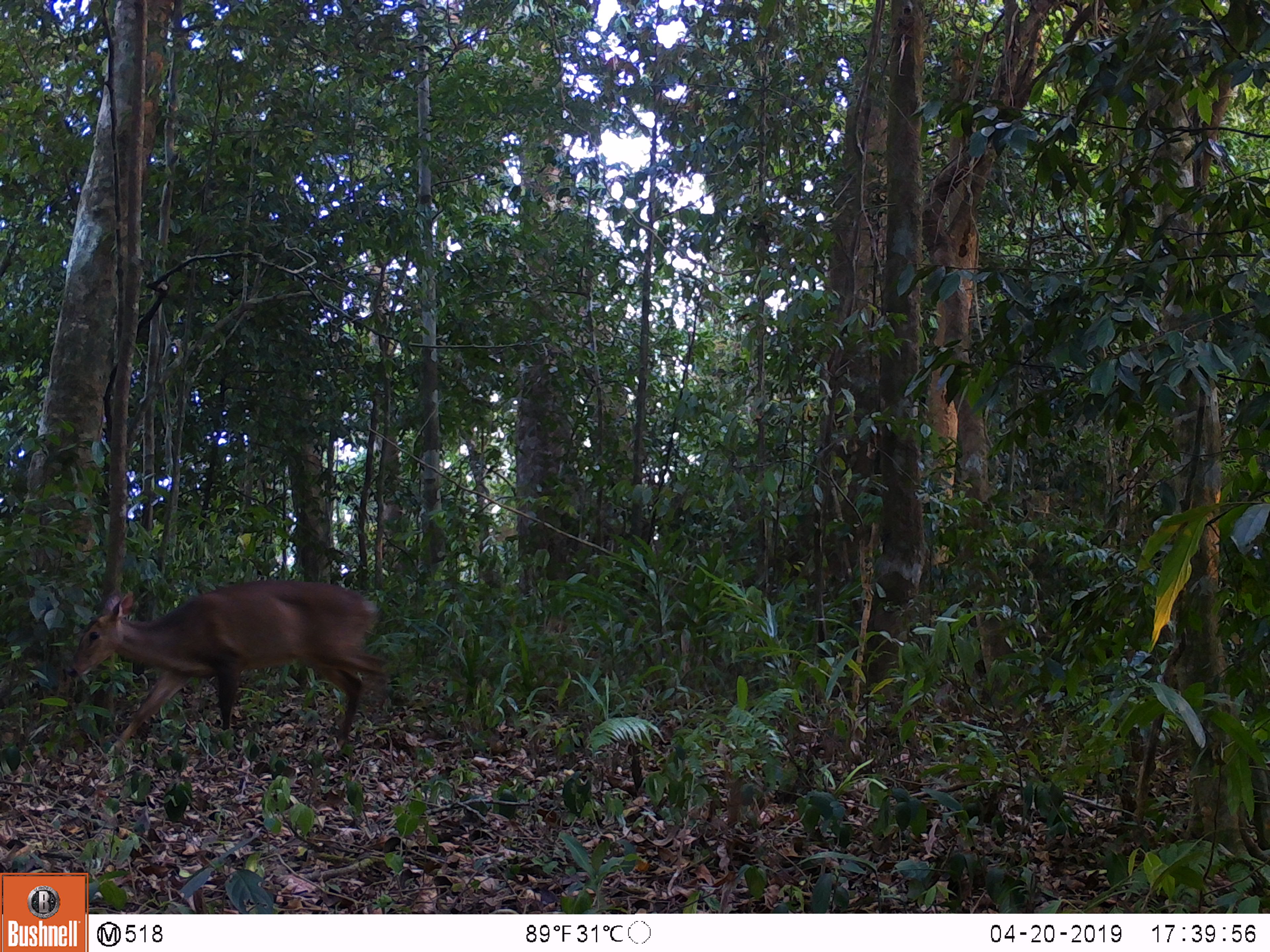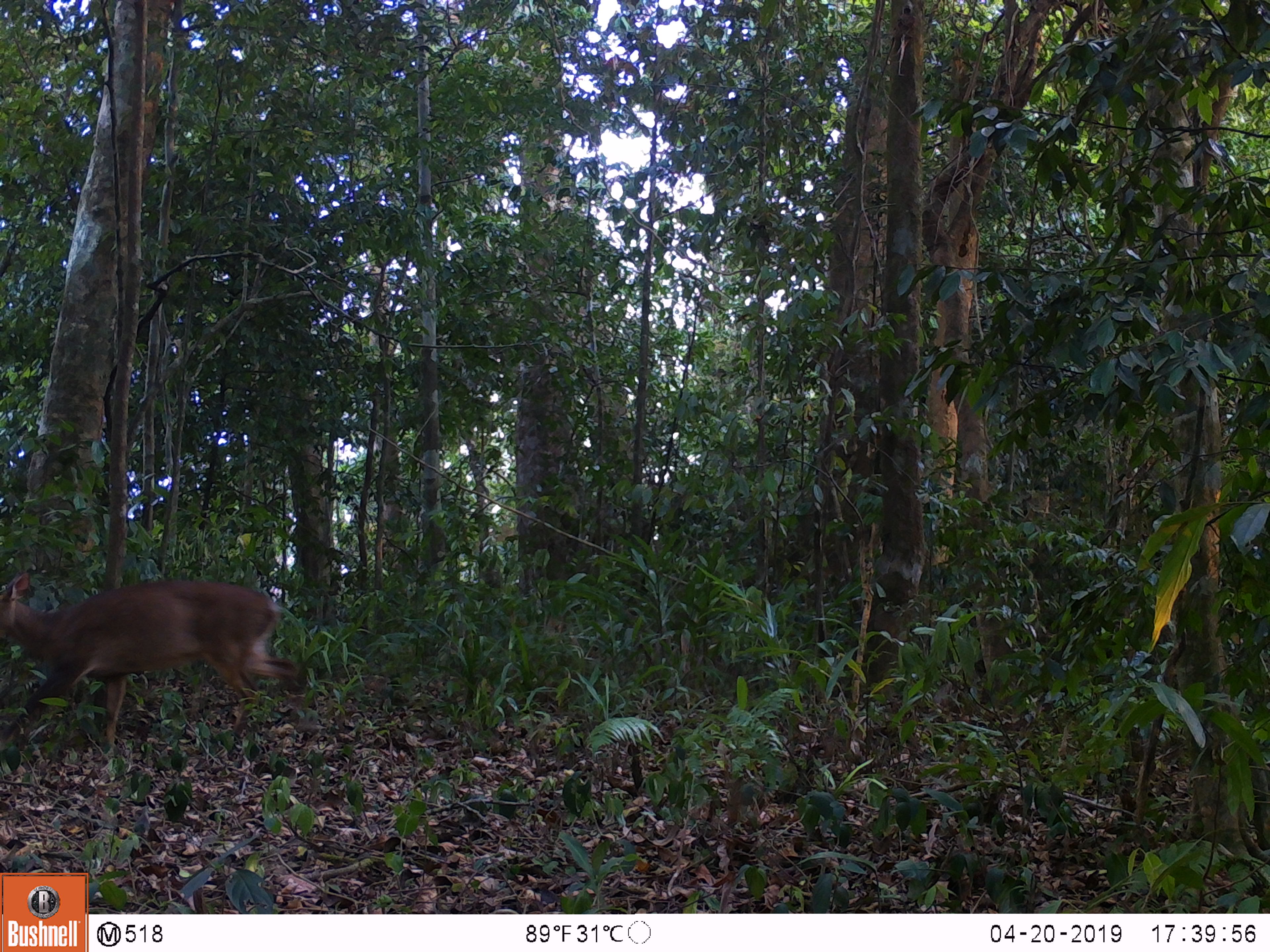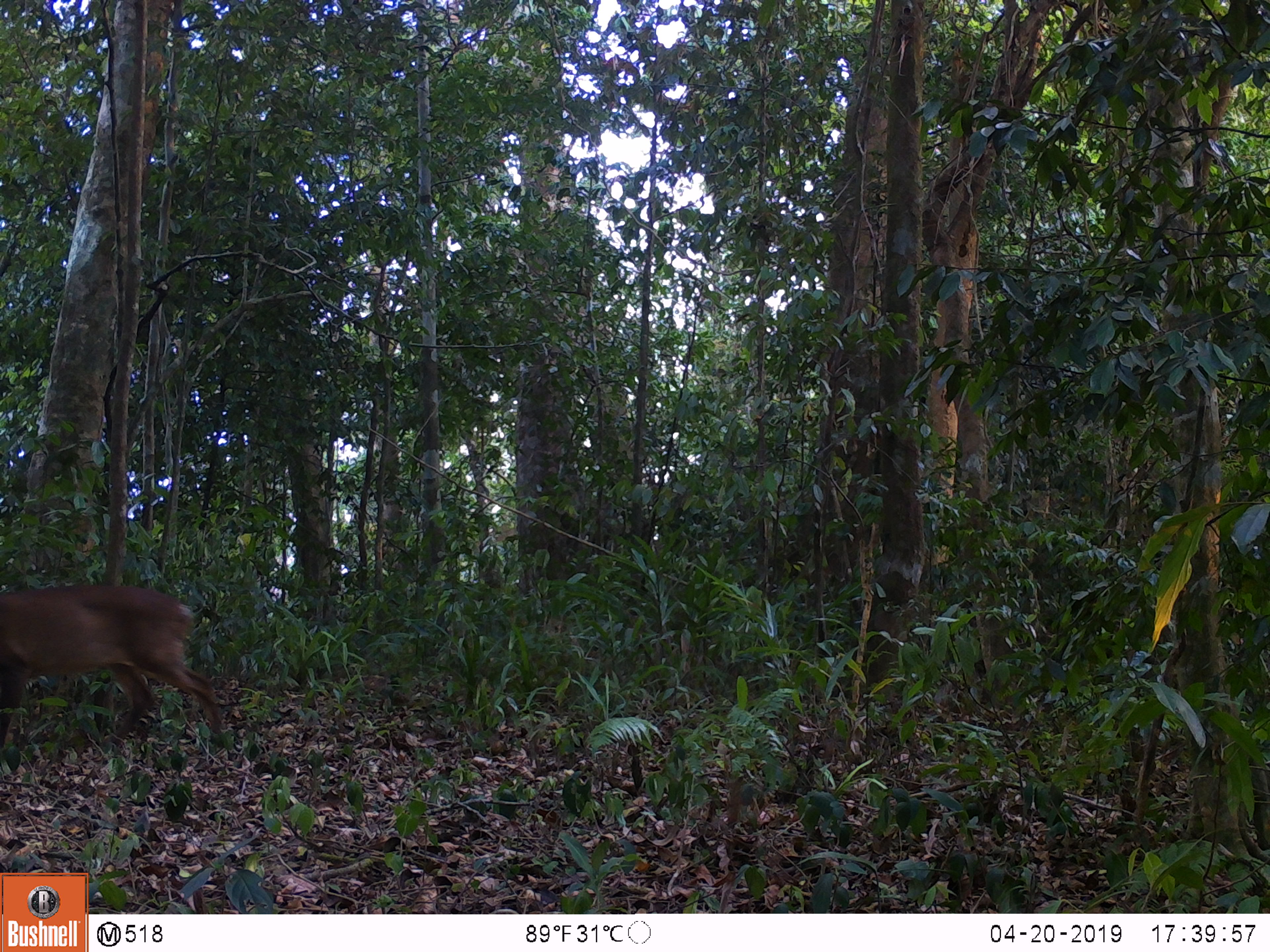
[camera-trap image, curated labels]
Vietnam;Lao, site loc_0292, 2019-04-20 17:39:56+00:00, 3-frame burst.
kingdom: Animalia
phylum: Chordata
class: Mammalia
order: Artiodactyla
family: Cervidae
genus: Muntiacus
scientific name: Muntiacus vuquangensis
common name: large-antlered muntjac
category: large antlered muntjac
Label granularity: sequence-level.